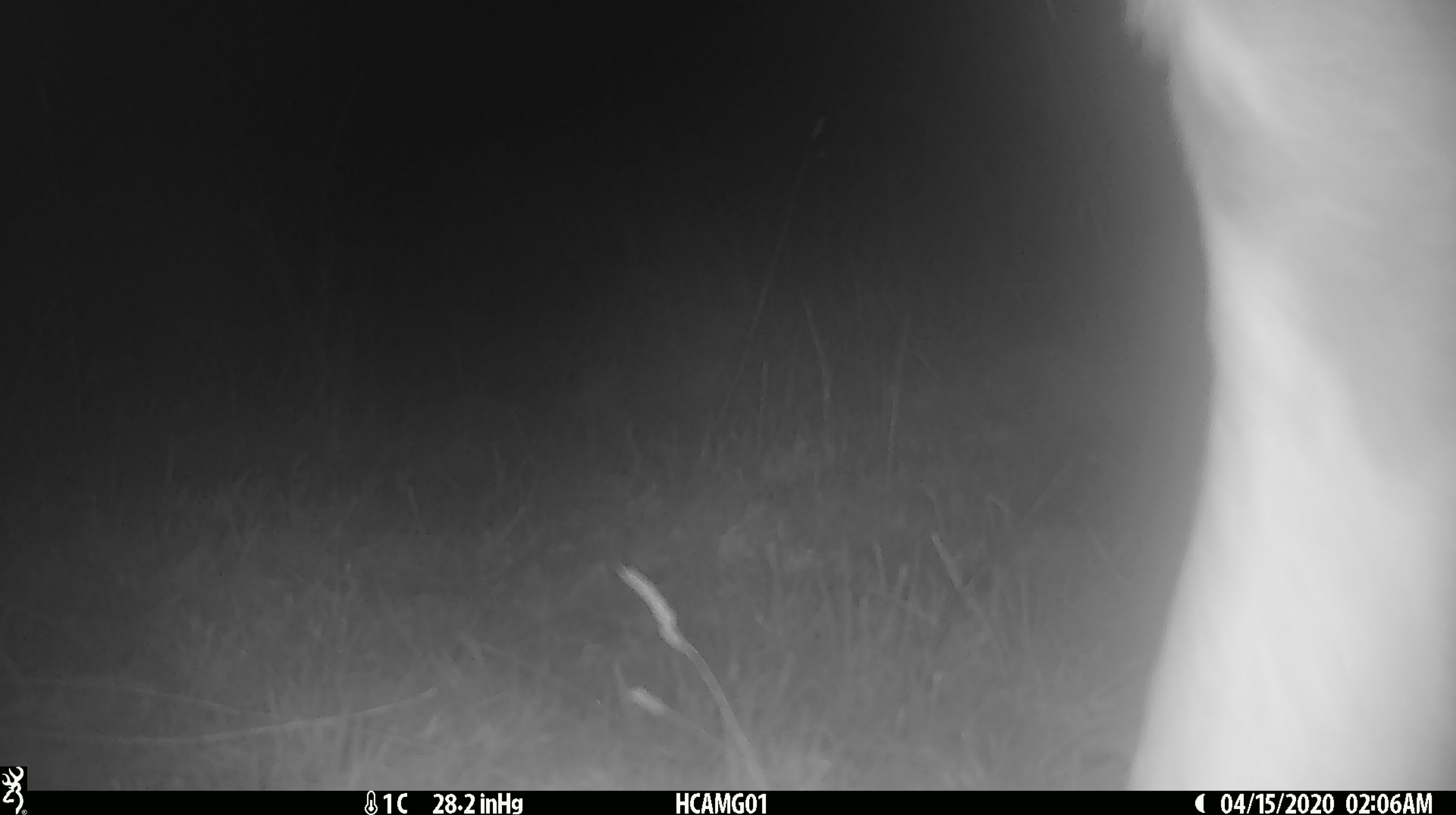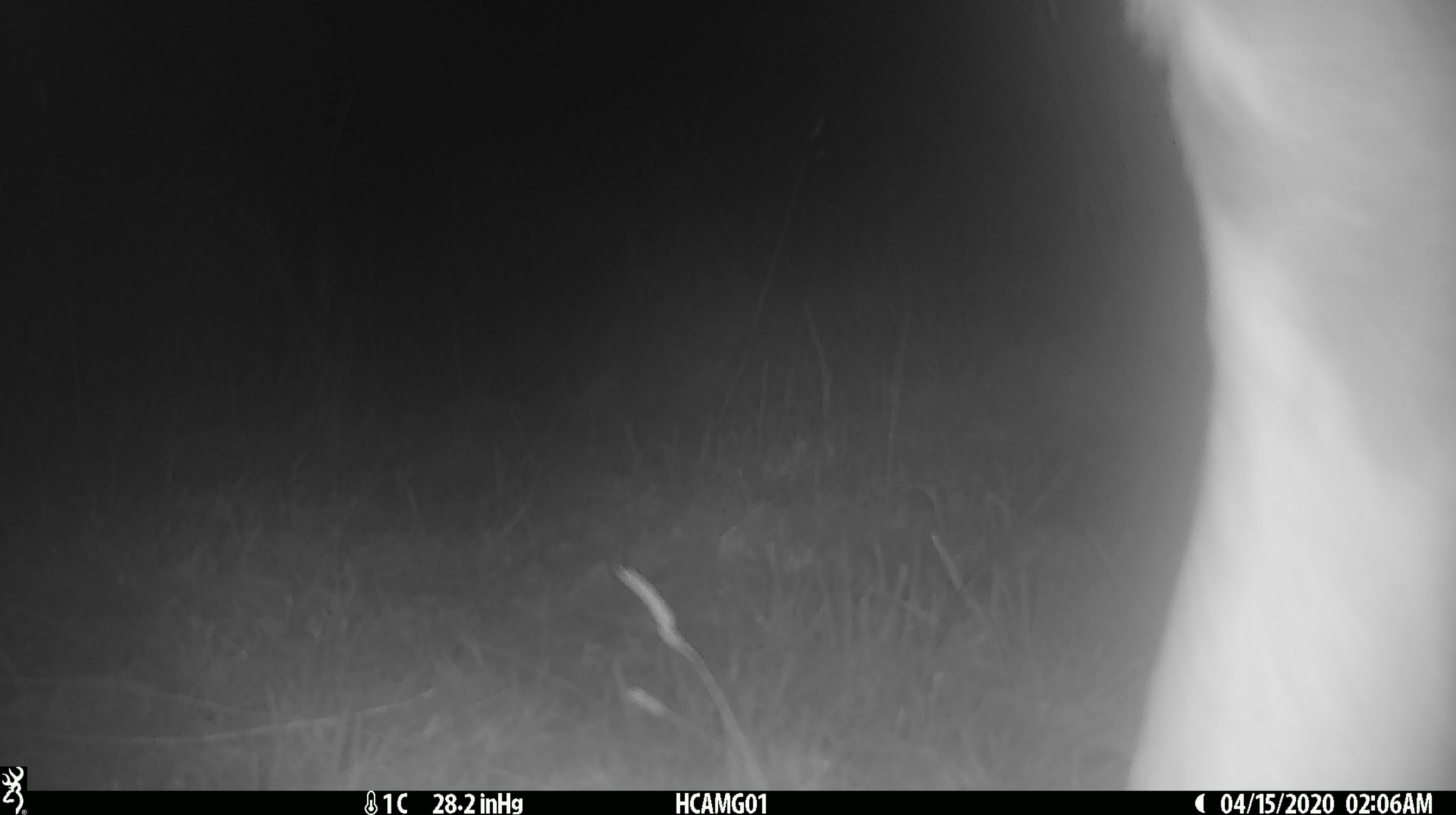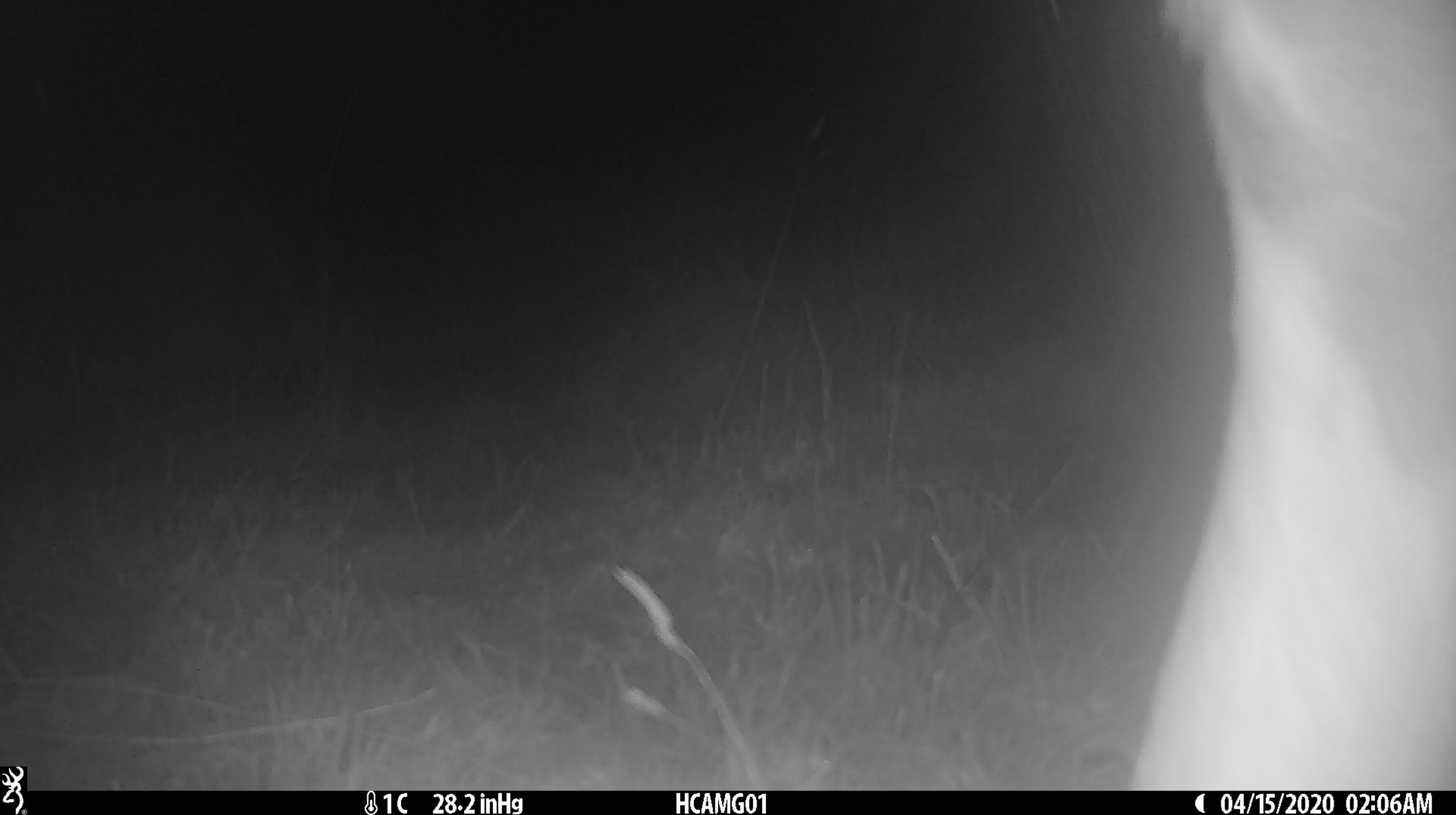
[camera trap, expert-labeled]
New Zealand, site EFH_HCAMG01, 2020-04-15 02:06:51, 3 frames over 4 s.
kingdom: Animalia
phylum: Chordata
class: Mammalia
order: Artiodactyla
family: Bovidae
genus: Bos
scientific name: Bos taurus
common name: domestic cow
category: cow